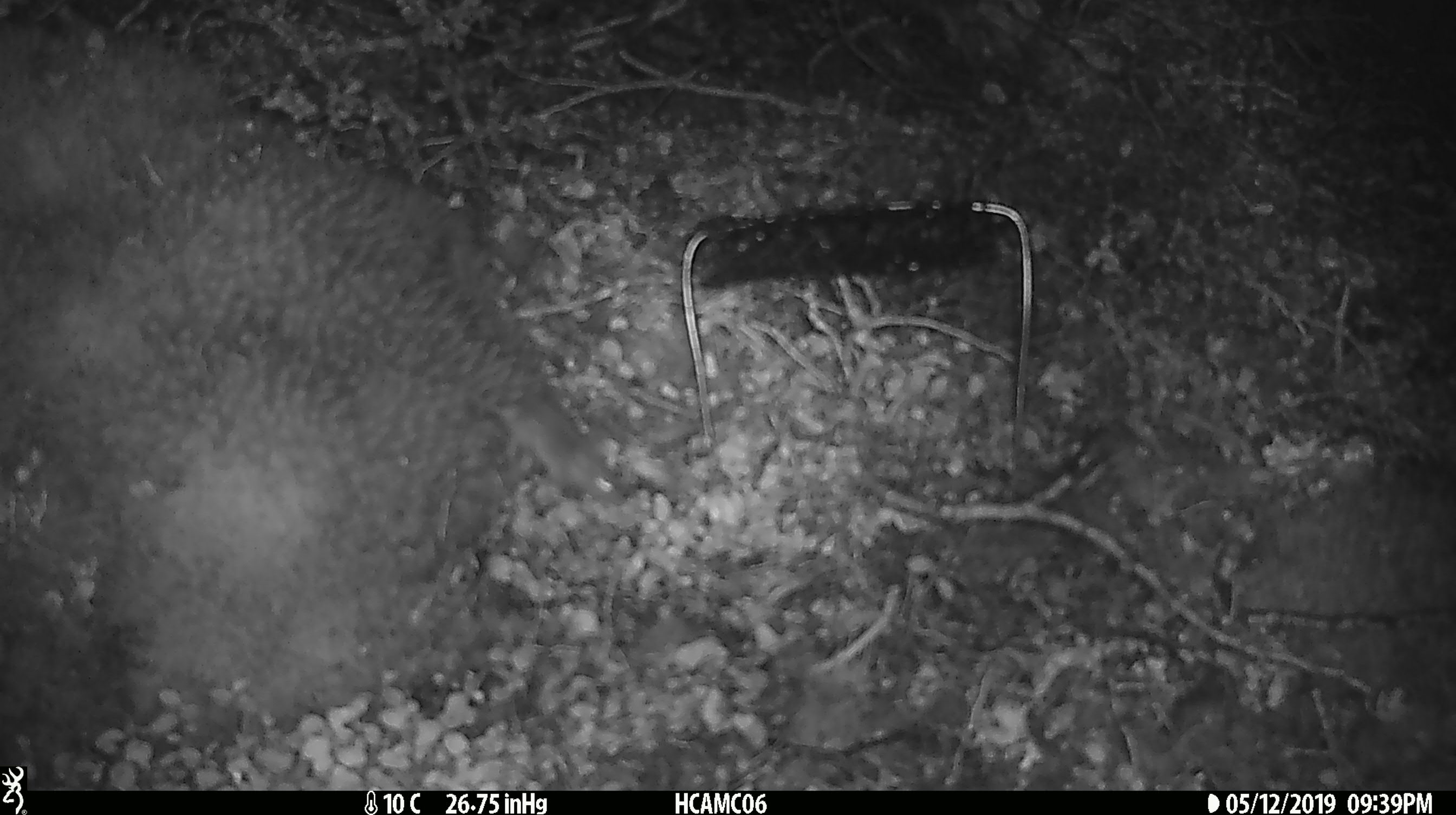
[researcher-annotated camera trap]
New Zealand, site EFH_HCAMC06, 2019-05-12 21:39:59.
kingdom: Animalia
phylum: Chordata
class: Mammalia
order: Rodentia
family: Muridae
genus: Mus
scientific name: Mus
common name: mouse